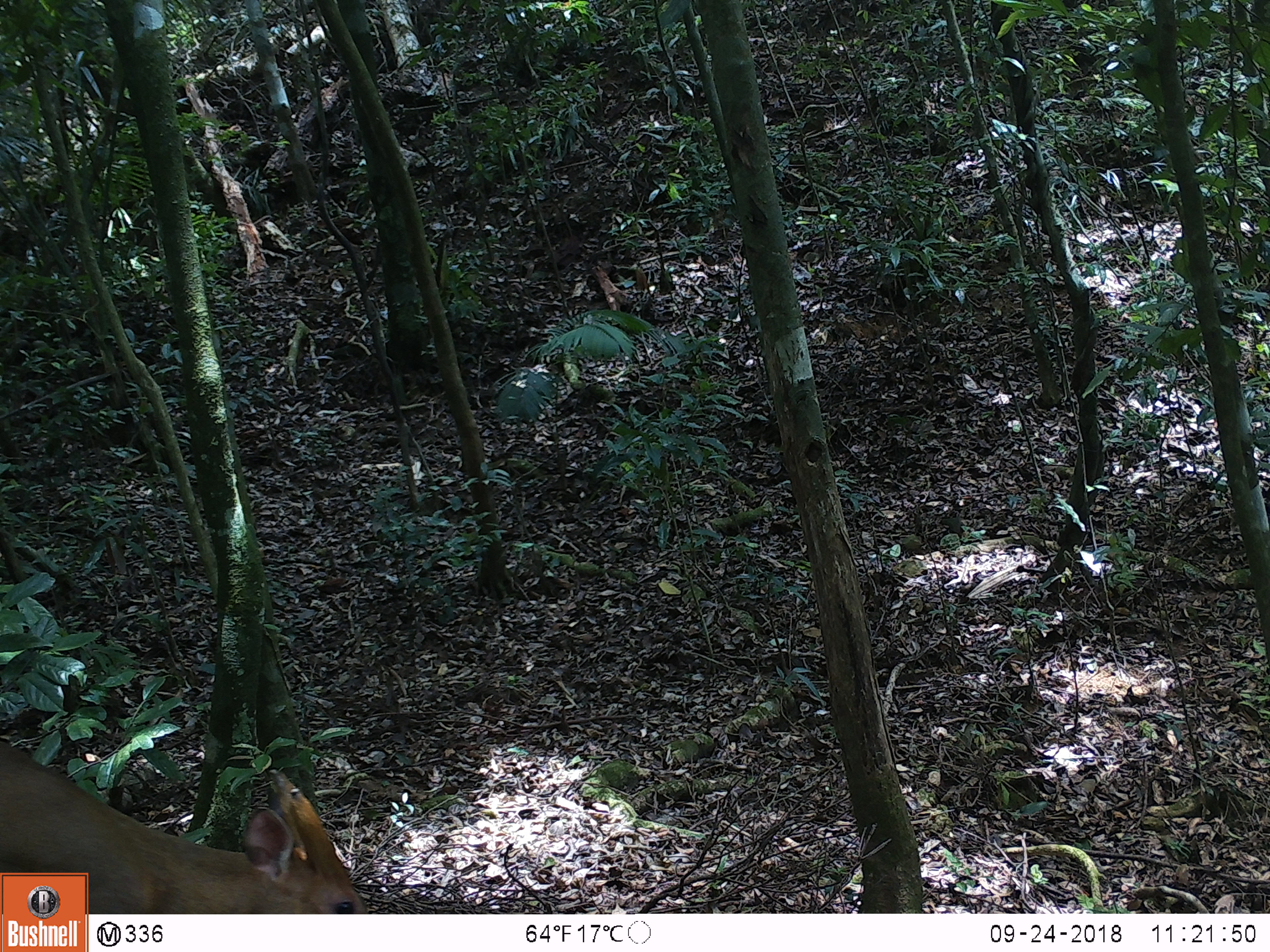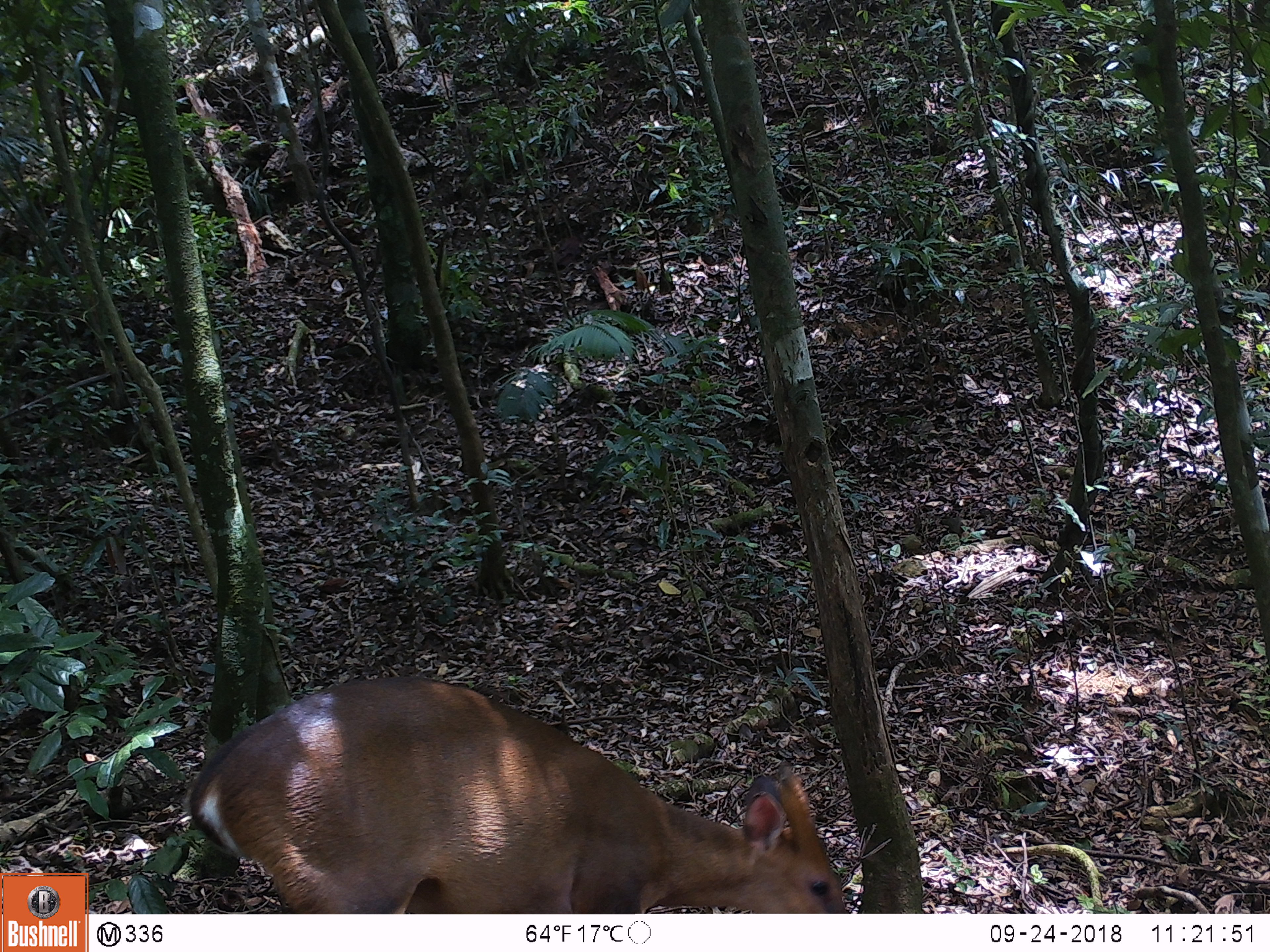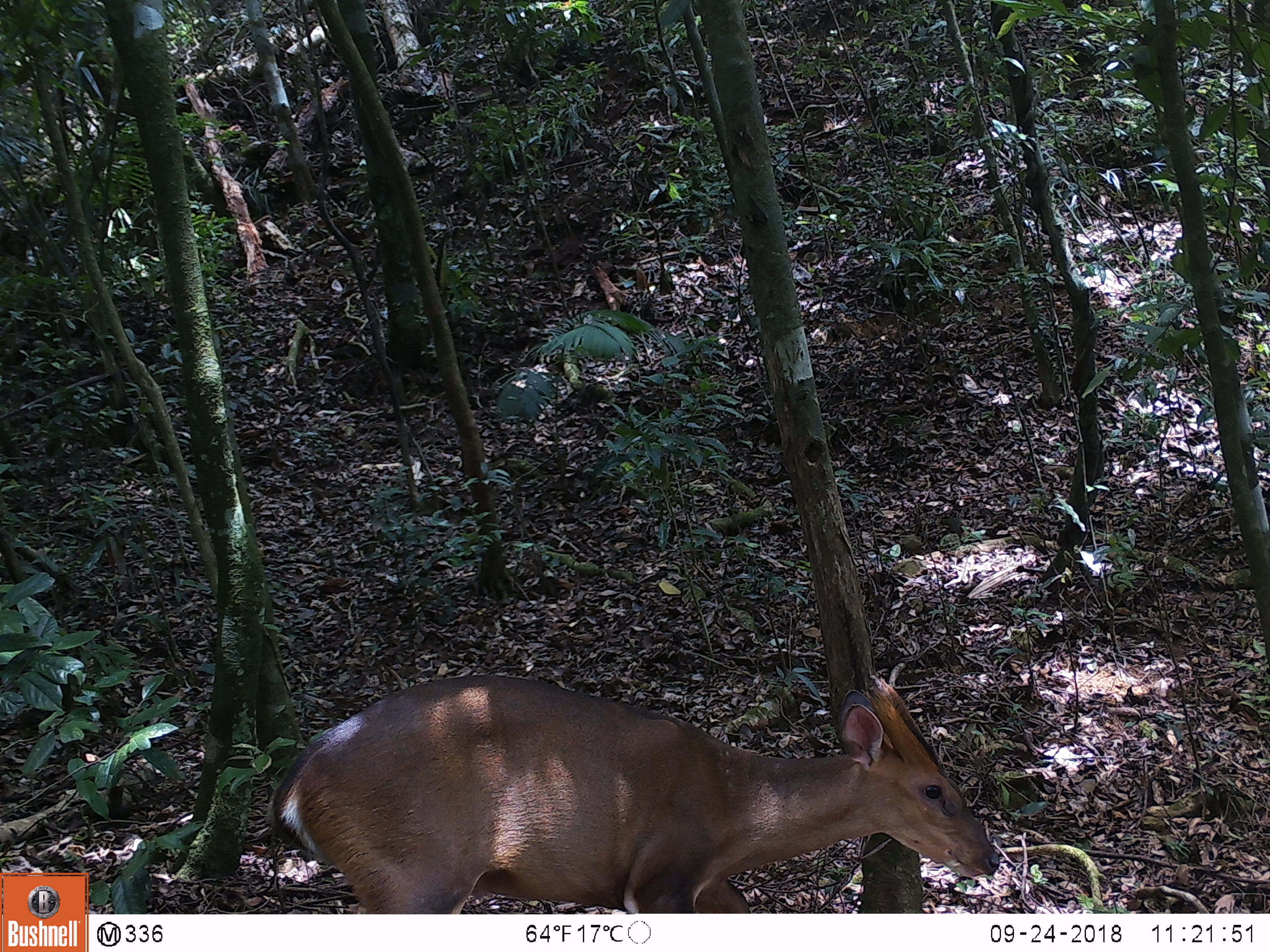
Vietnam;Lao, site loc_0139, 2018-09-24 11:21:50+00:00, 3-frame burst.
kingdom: Animalia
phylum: Chordata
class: Mammalia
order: Artiodactyla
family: Cervidae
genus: Muntiacus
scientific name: Muntiacus vuquangensis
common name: large-antlered muntjac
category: large antlered muntjac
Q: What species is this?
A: Large antlered muntjac (large-antlered muntjac) (Muntiacus vuquangensis).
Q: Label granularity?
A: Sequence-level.